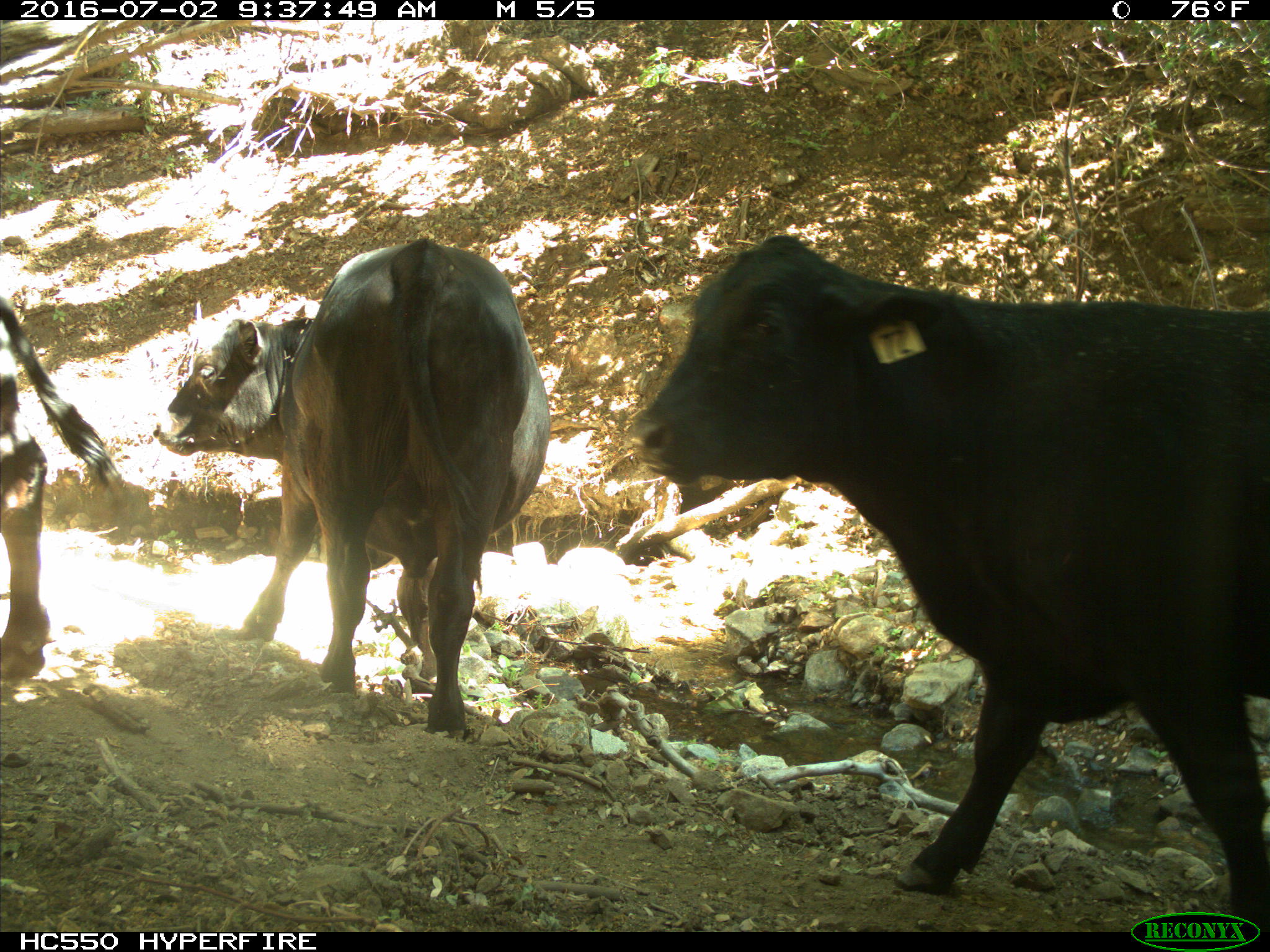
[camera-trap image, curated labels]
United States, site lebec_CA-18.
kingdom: Animalia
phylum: Chordata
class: Mammalia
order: Artiodactyla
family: Bovidae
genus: Bos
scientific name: Bos taurus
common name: domestic cow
Bos taurus (domestic cow).